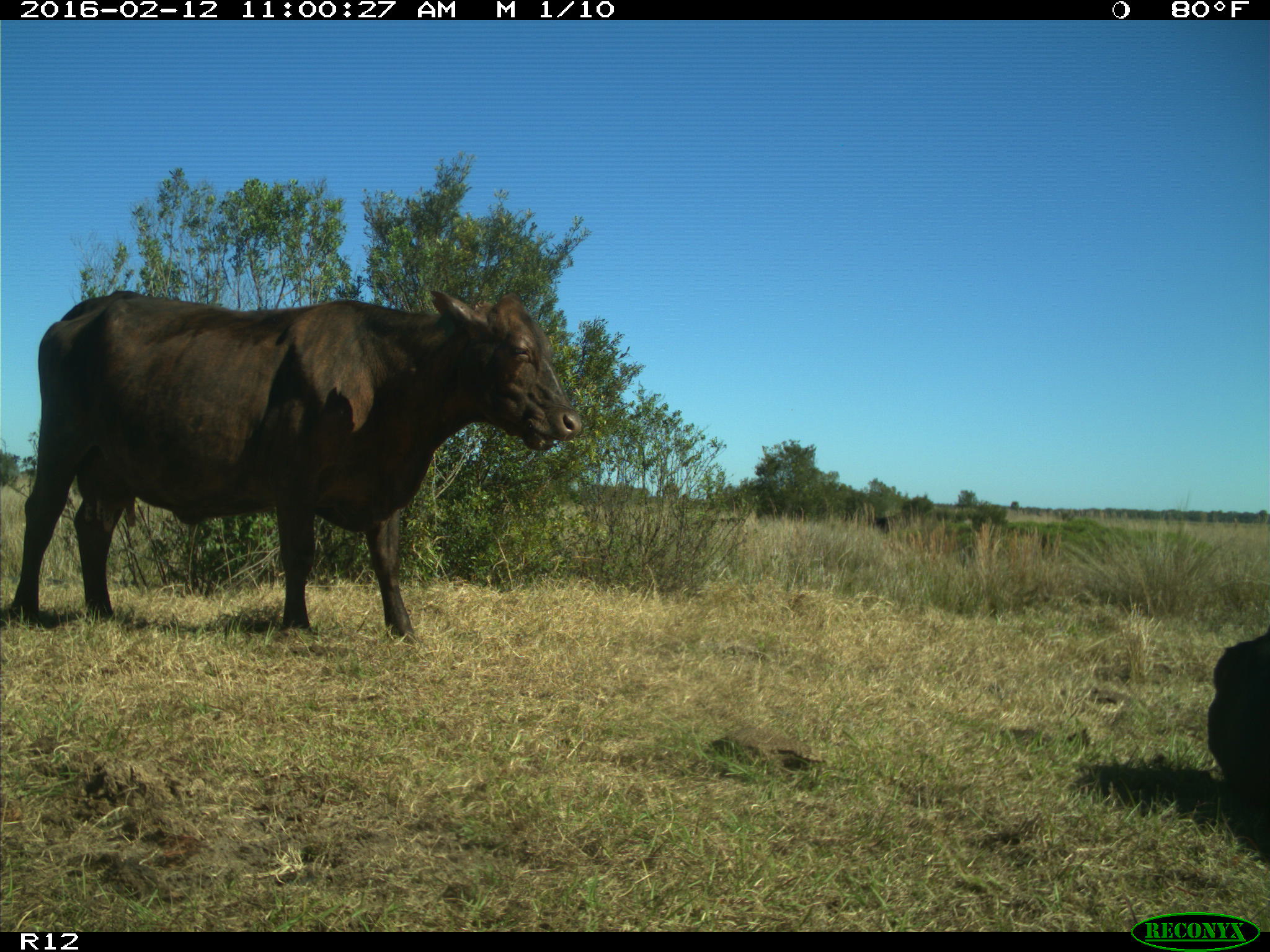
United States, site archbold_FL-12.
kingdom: Animalia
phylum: Chordata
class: Mammalia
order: Artiodactyla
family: Bovidae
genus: Bos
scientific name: Bos taurus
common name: domestic cow